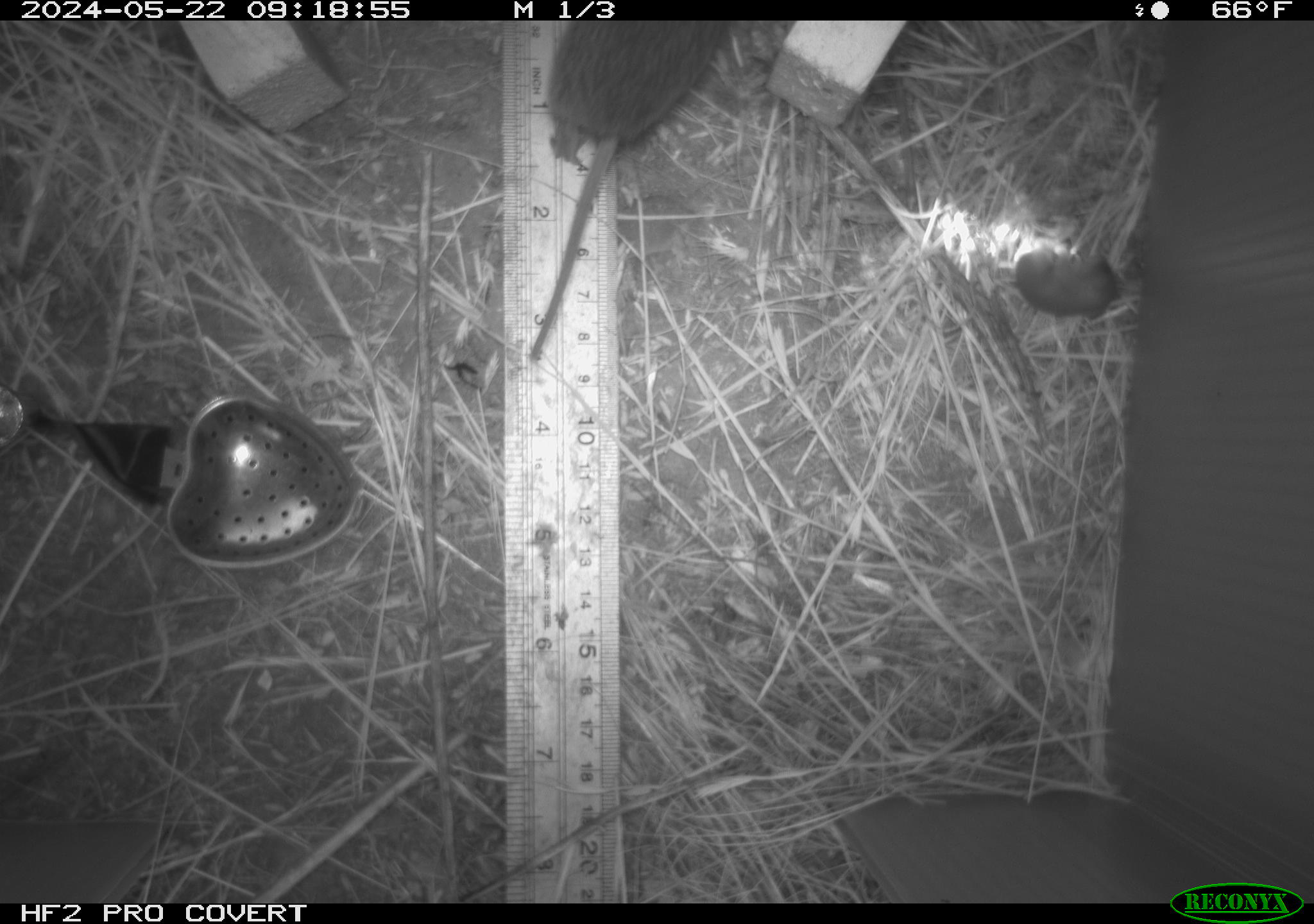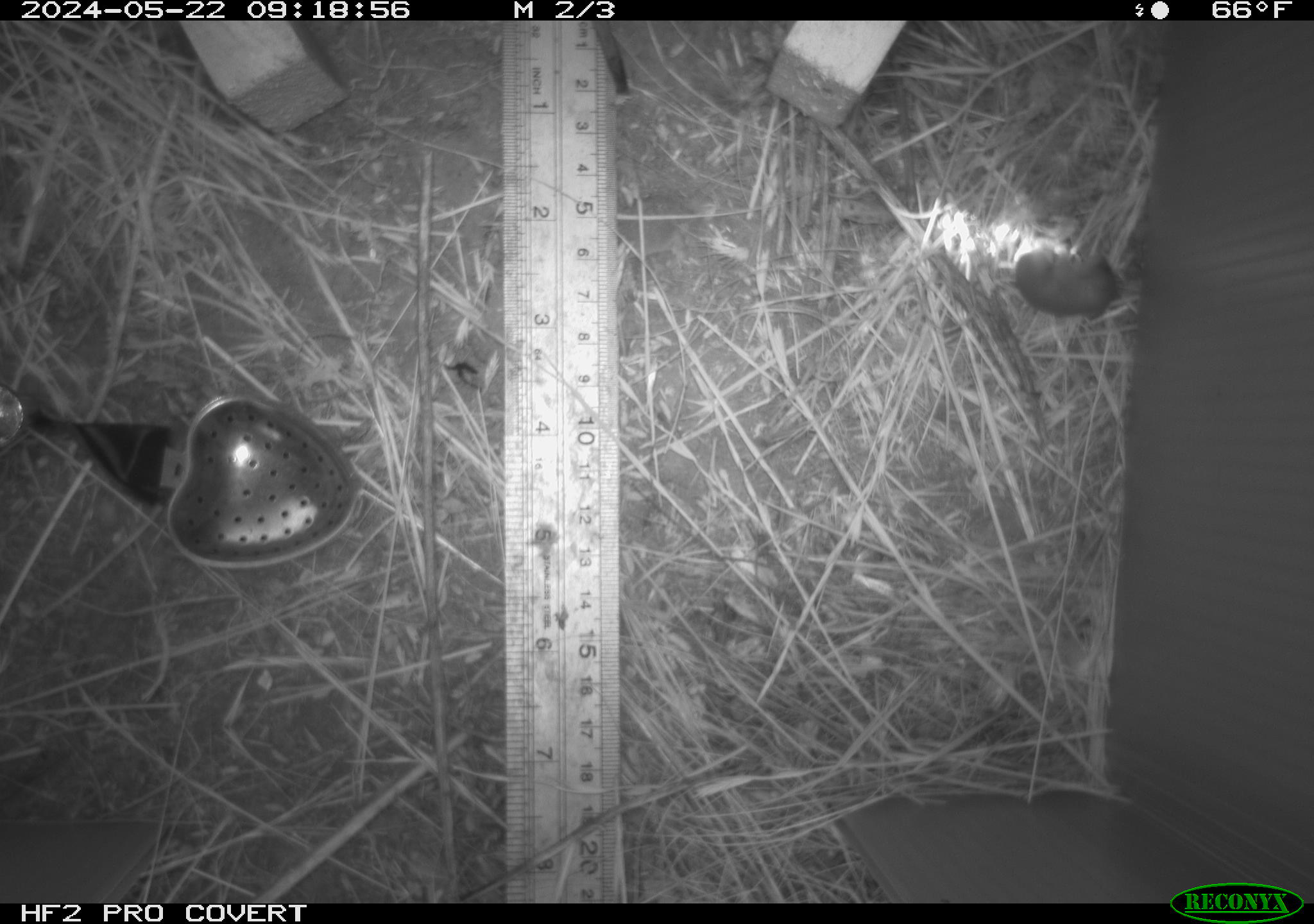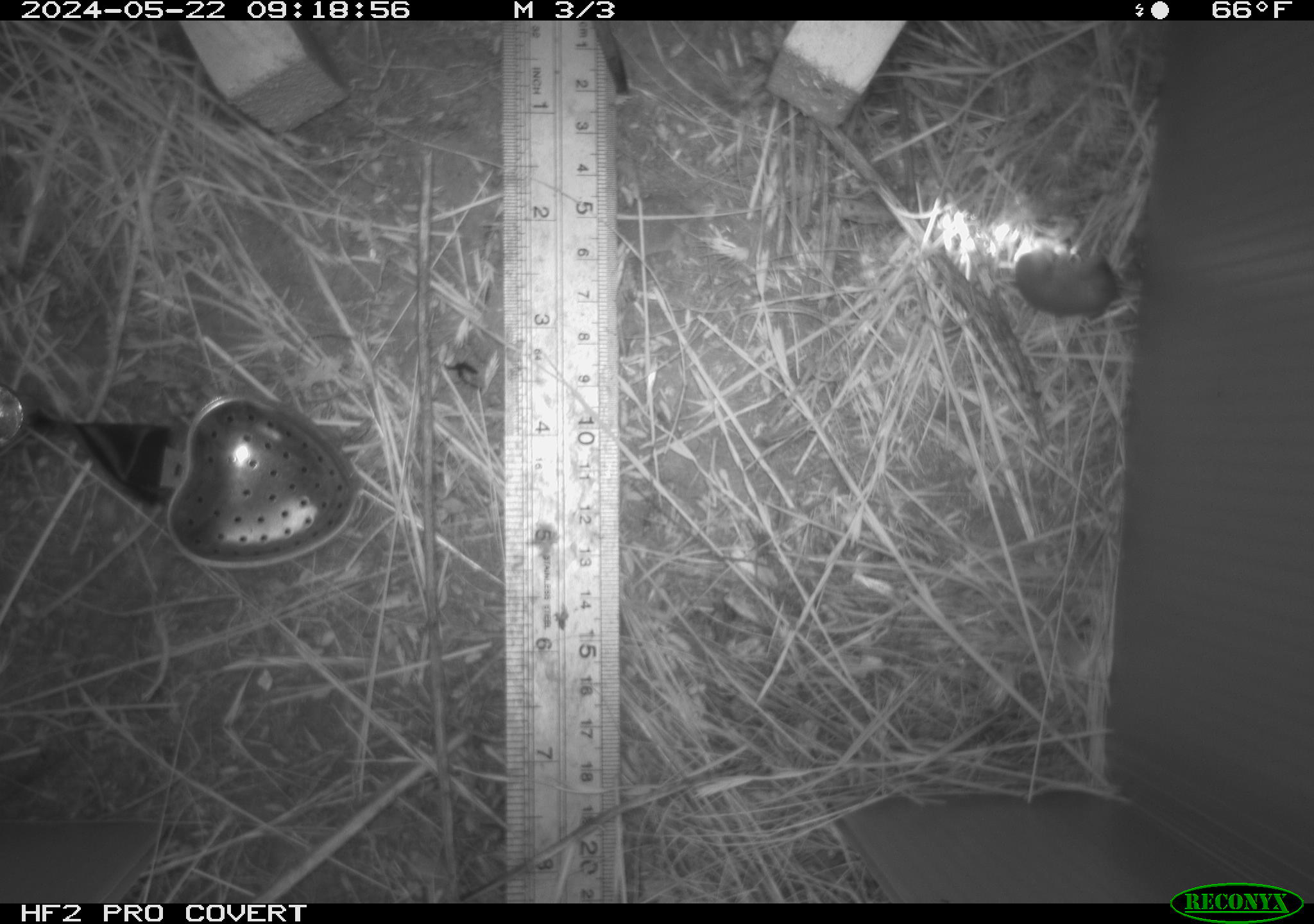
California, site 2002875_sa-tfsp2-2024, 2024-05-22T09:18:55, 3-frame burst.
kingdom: Animalia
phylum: Chordata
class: Mammalia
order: Rodentia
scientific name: Rodentia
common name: rodent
Rodent (Rodentia).